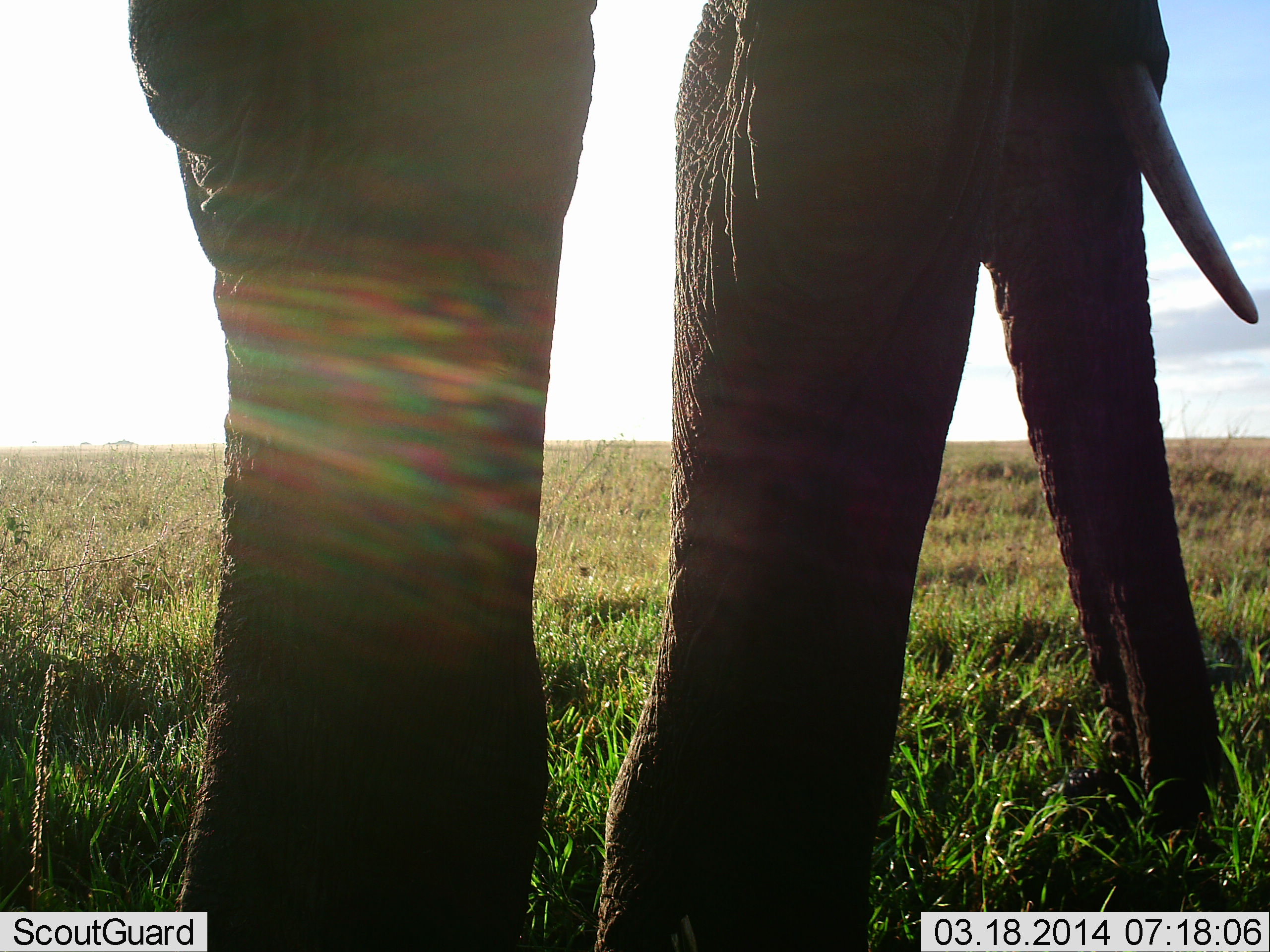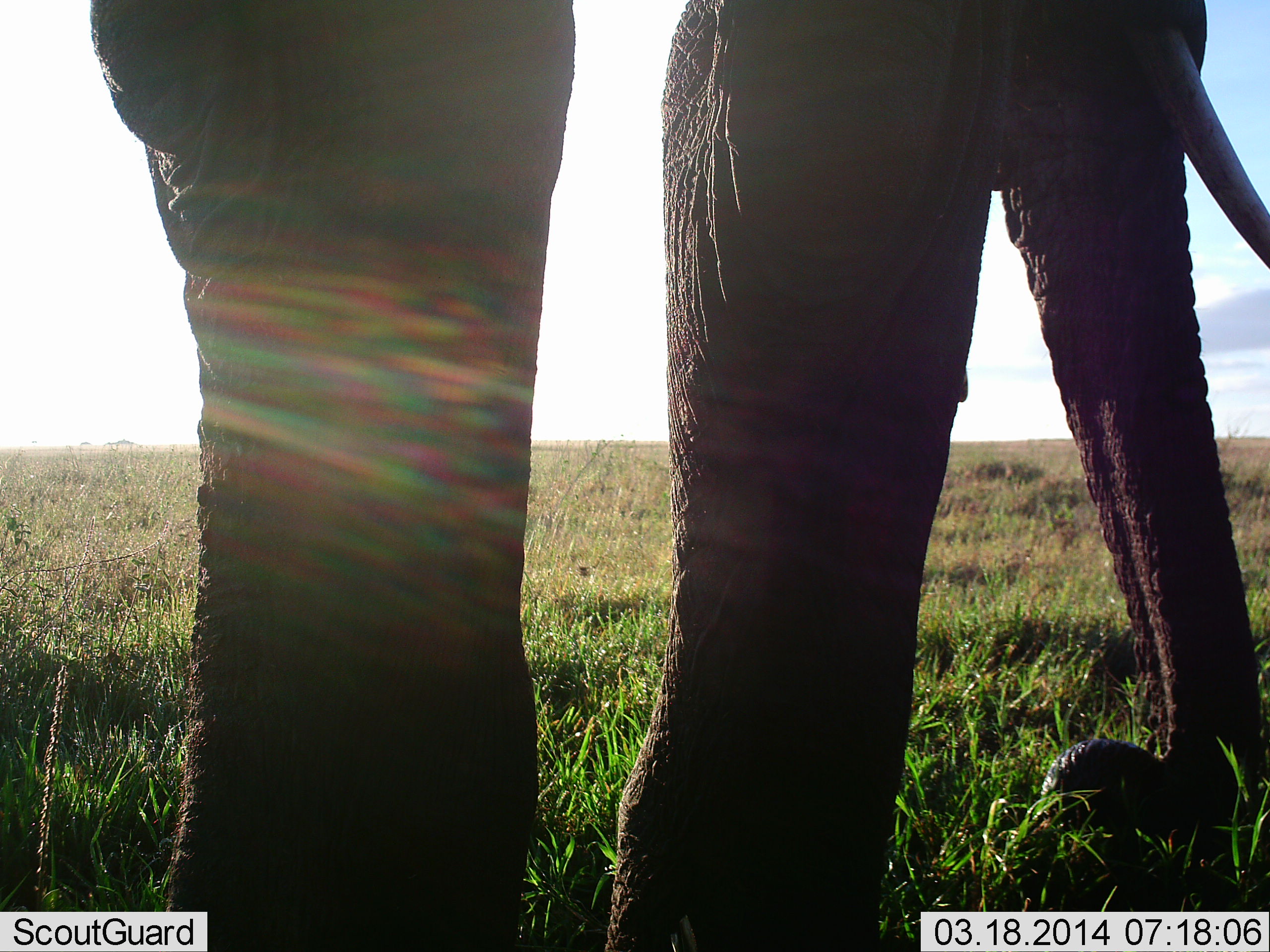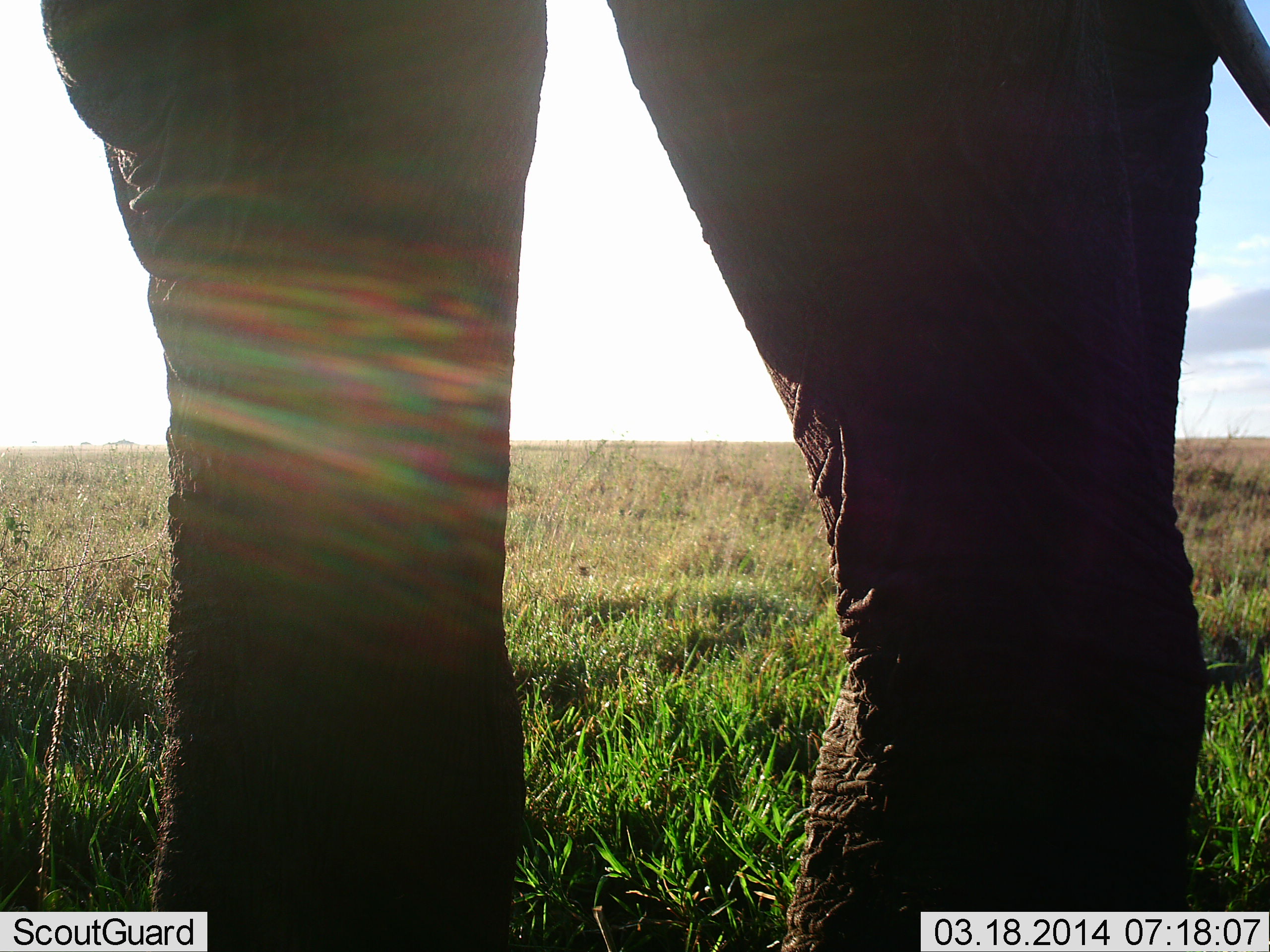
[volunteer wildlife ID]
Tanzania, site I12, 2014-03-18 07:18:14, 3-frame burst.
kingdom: Animalia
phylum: Chordata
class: Mammalia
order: Proboscidea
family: Elephantidae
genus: Loxodonta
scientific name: Loxodonta africana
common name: african bush elephant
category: elephant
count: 1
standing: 63%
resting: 0%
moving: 25%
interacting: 0%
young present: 0%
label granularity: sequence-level